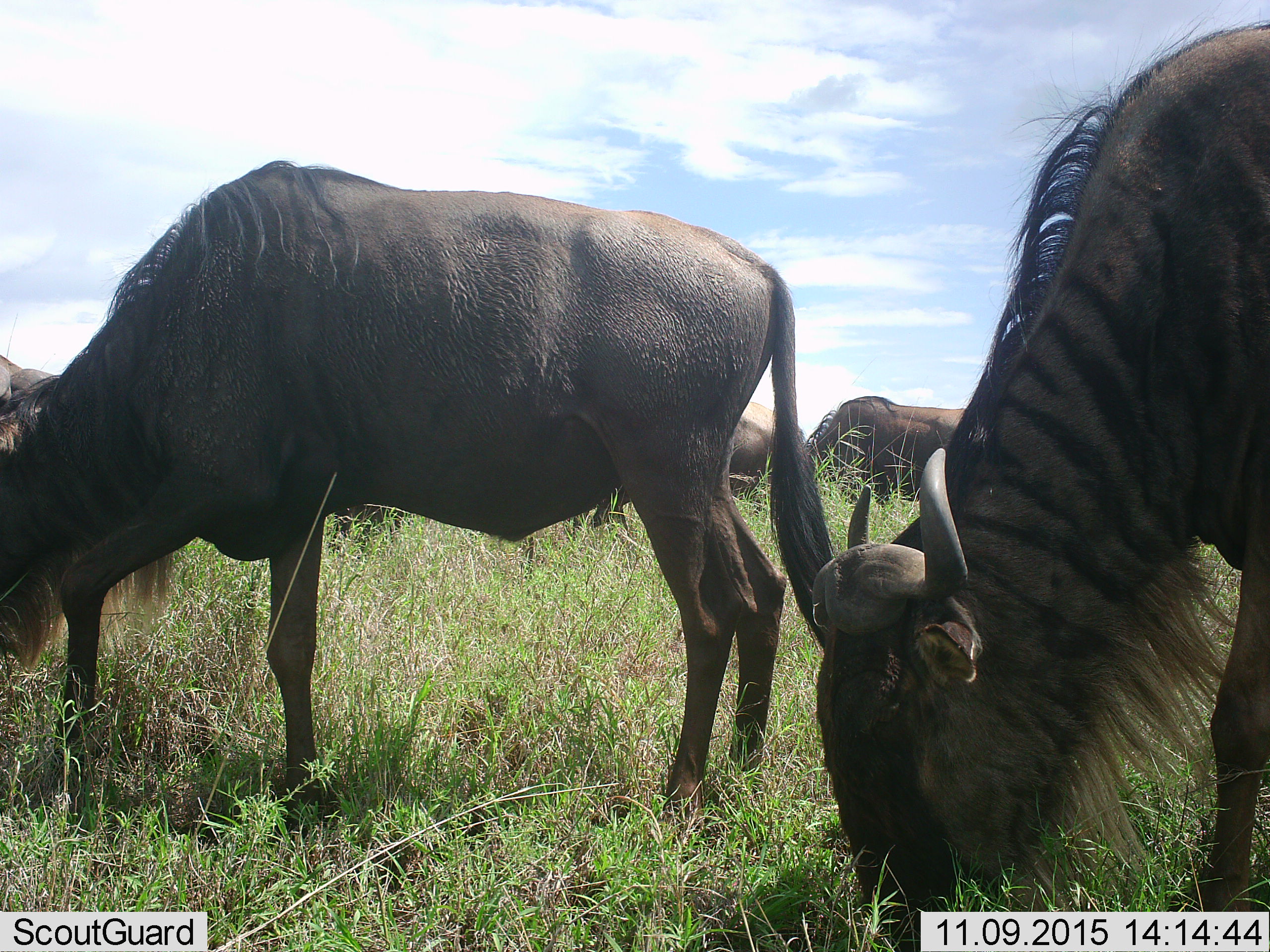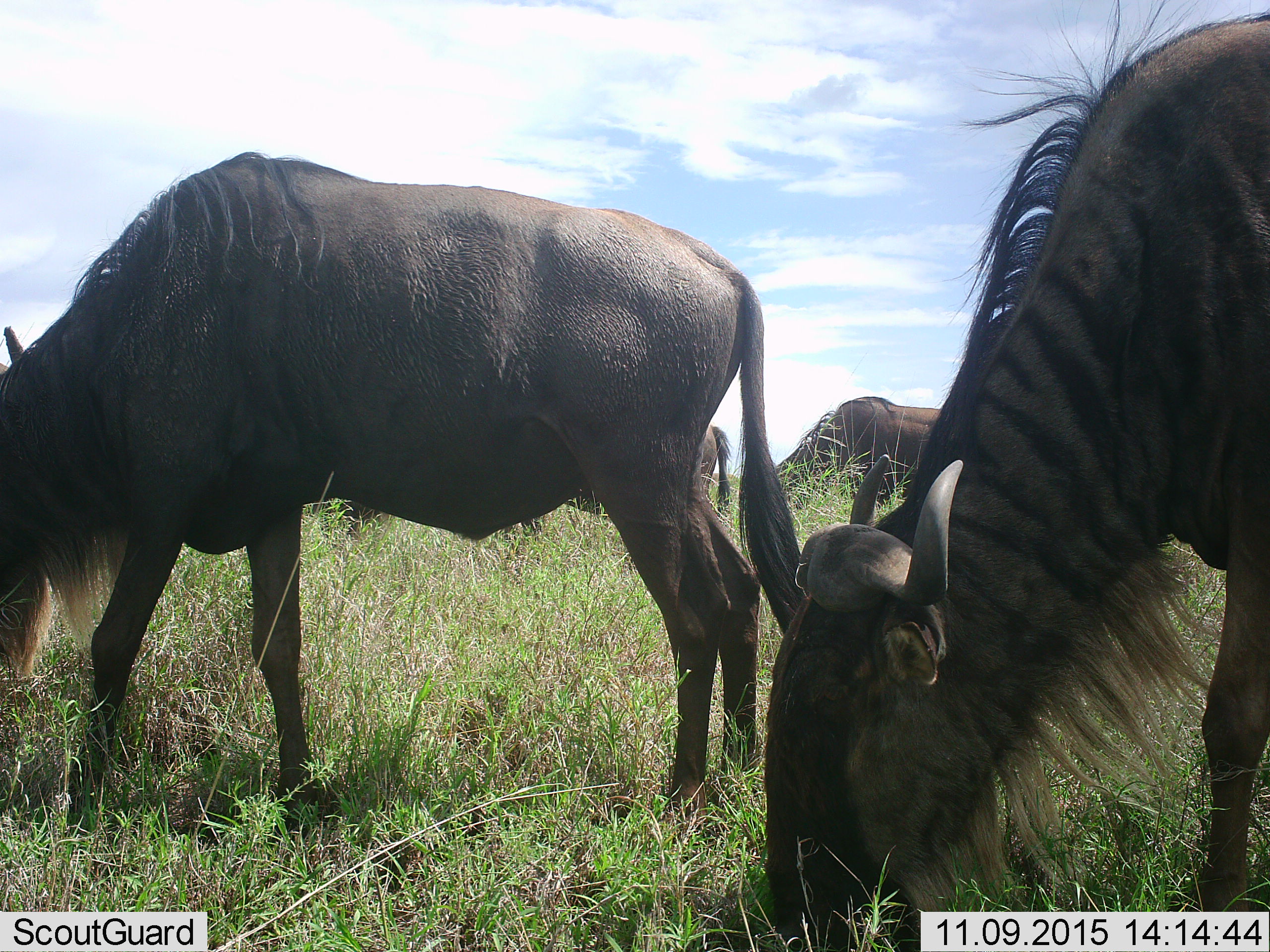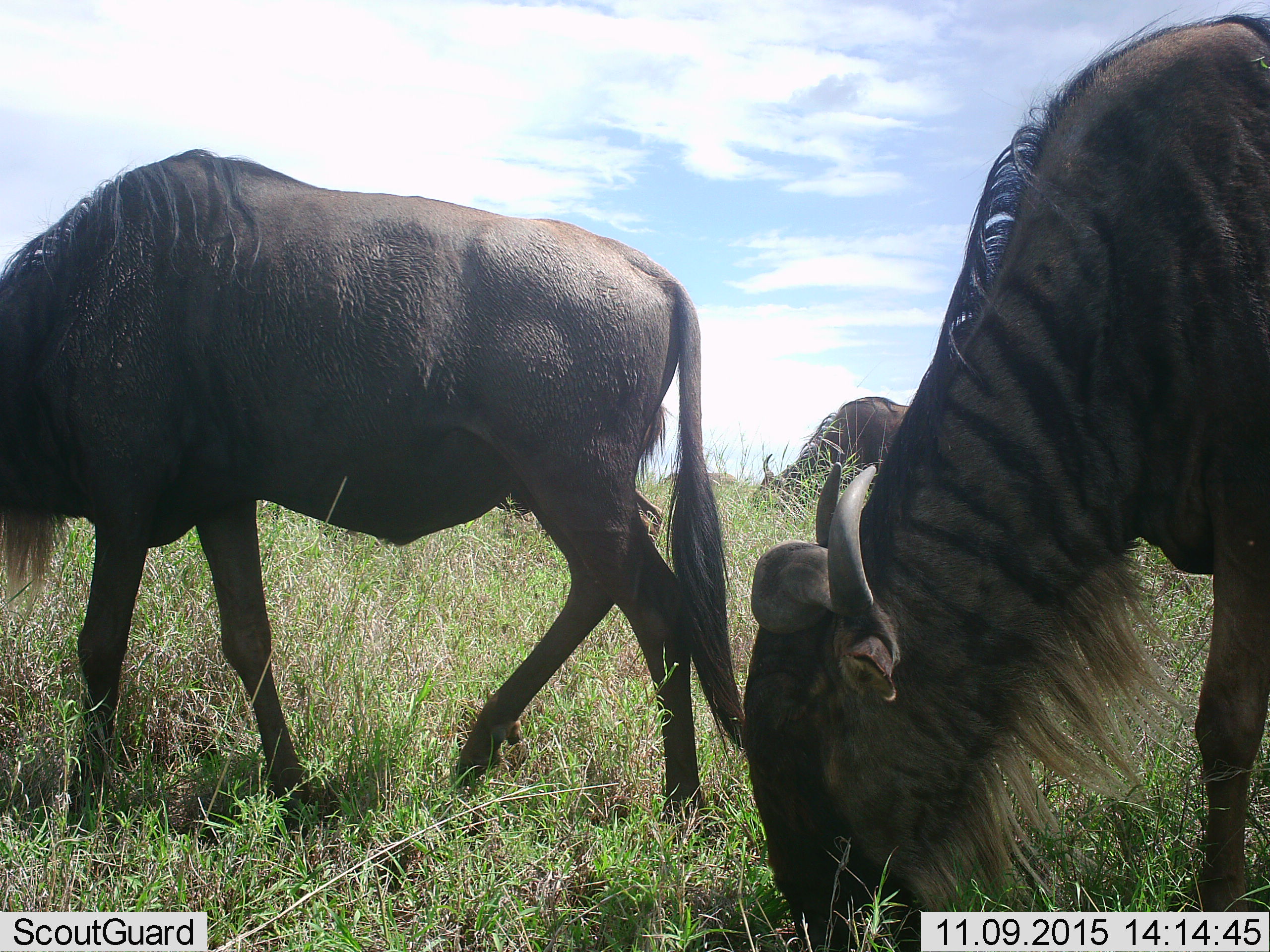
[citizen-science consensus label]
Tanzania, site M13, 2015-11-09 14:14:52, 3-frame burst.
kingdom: Animalia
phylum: Chordata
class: Mammalia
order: Artiodactyla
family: Bovidae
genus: Connochaetes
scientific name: Connochaetes taurinus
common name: blue wildebeest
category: wildebeest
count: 5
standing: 33%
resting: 0%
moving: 33%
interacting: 0%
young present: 0%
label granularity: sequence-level